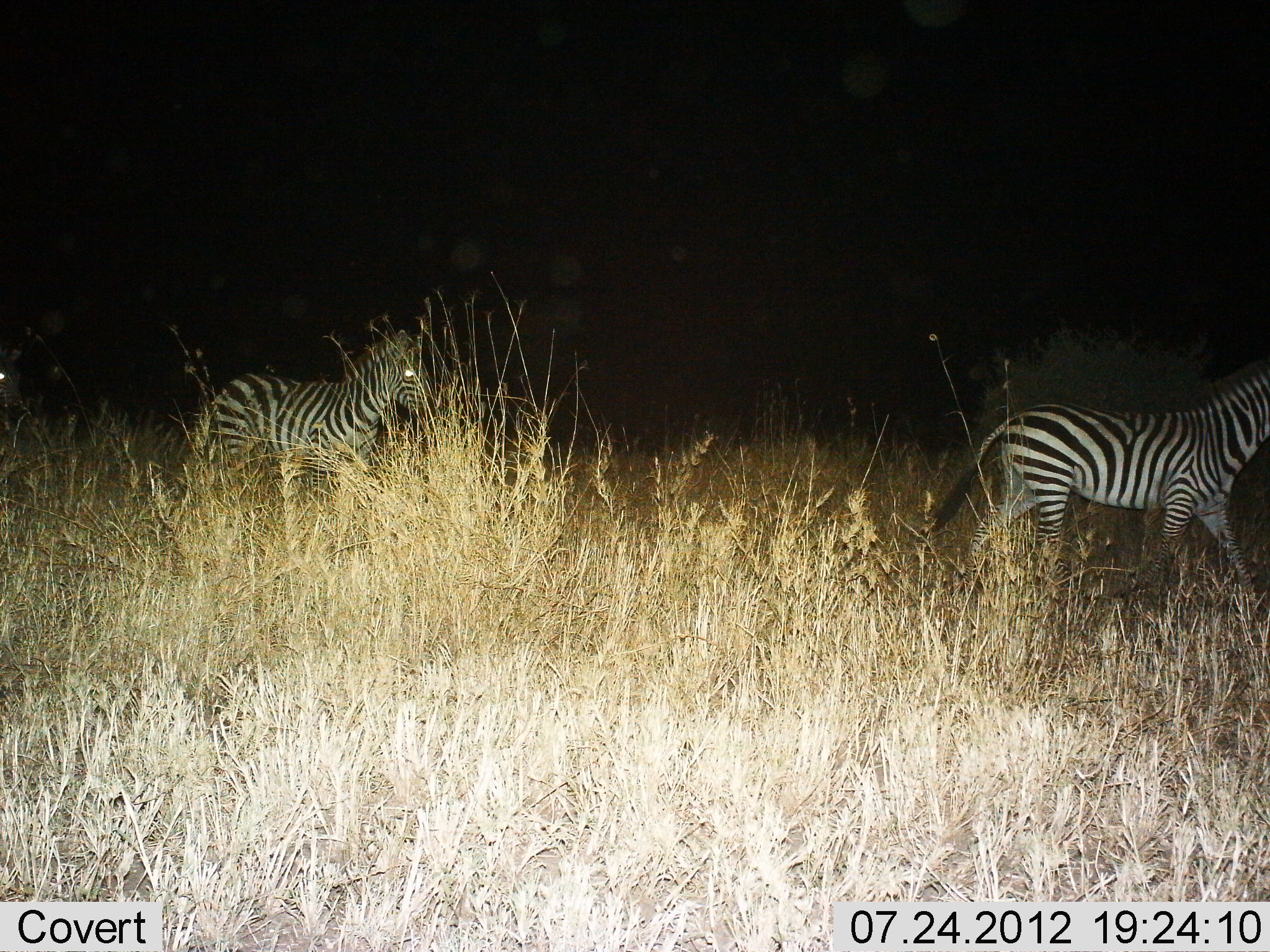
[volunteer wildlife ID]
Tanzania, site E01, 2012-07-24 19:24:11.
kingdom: Animalia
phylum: Chordata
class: Mammalia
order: Perissodactyla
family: Equidae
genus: Equus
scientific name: Equus quagga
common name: plains zebra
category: zebra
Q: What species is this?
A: Zebra (plains zebra) (Equus quagga).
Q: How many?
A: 2.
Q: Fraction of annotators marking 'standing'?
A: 10%.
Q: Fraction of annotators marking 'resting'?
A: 0%.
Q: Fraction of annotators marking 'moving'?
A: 100%.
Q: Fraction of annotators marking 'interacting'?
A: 0%.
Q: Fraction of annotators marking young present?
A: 0%.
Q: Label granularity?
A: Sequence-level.